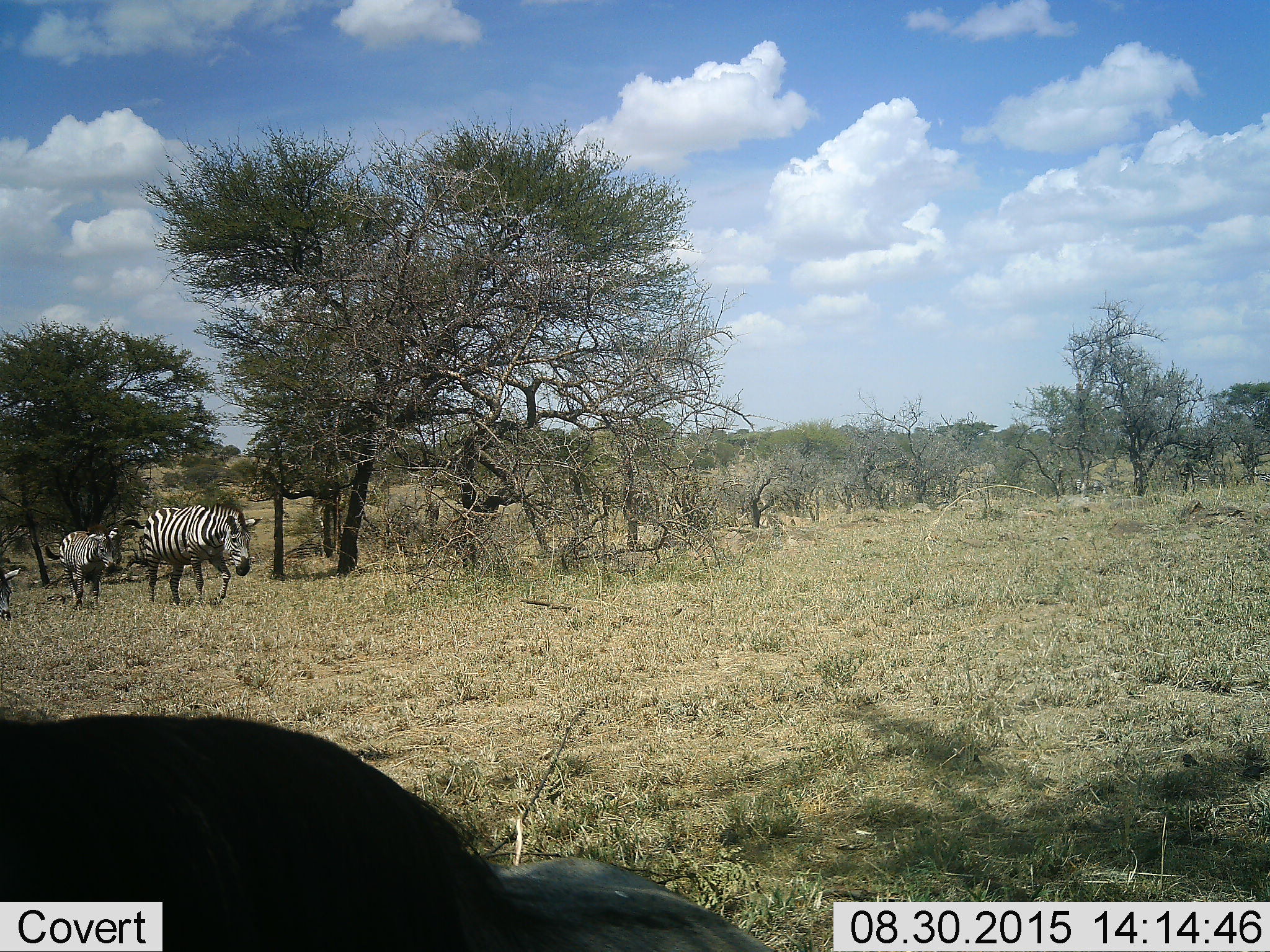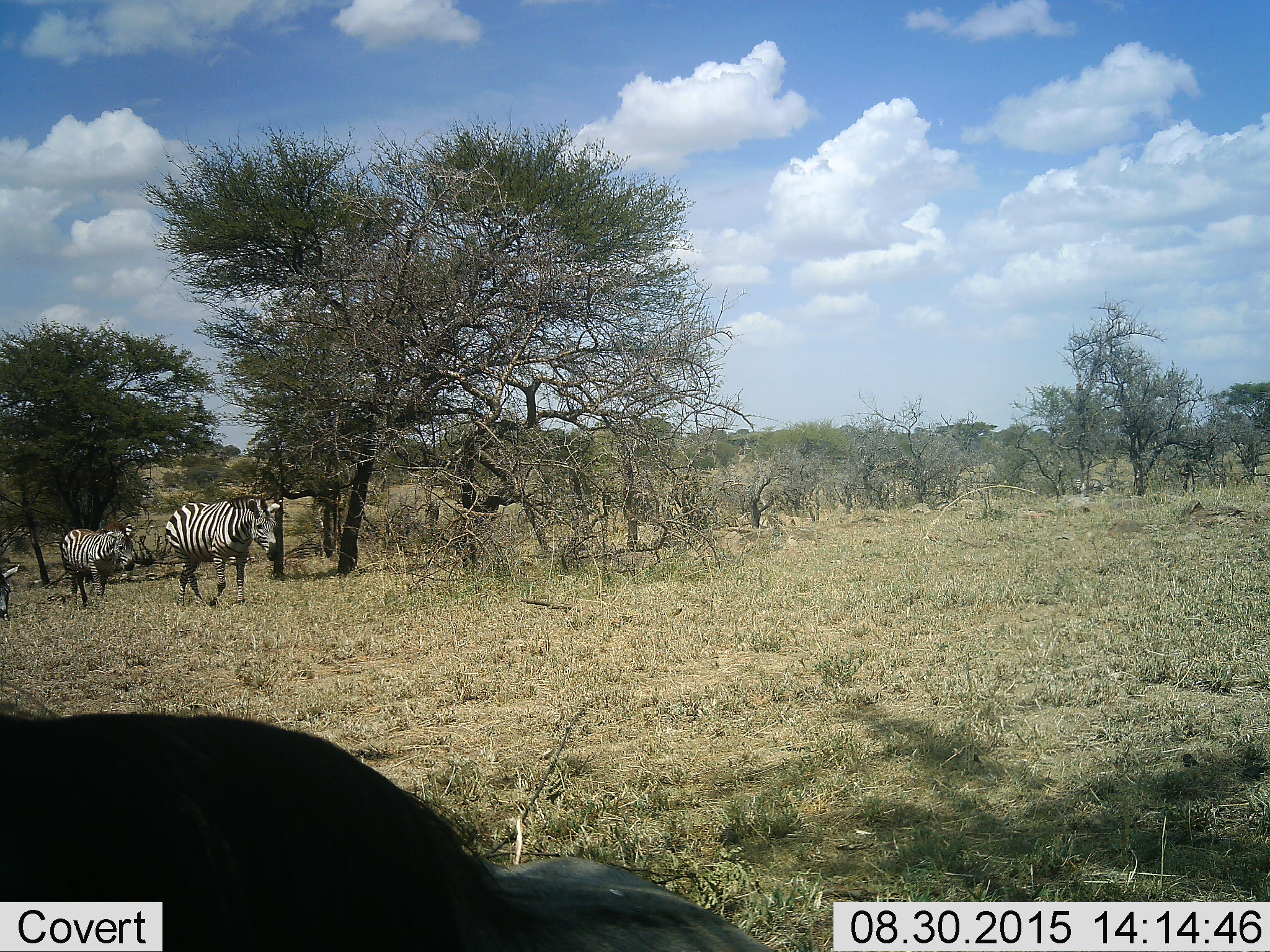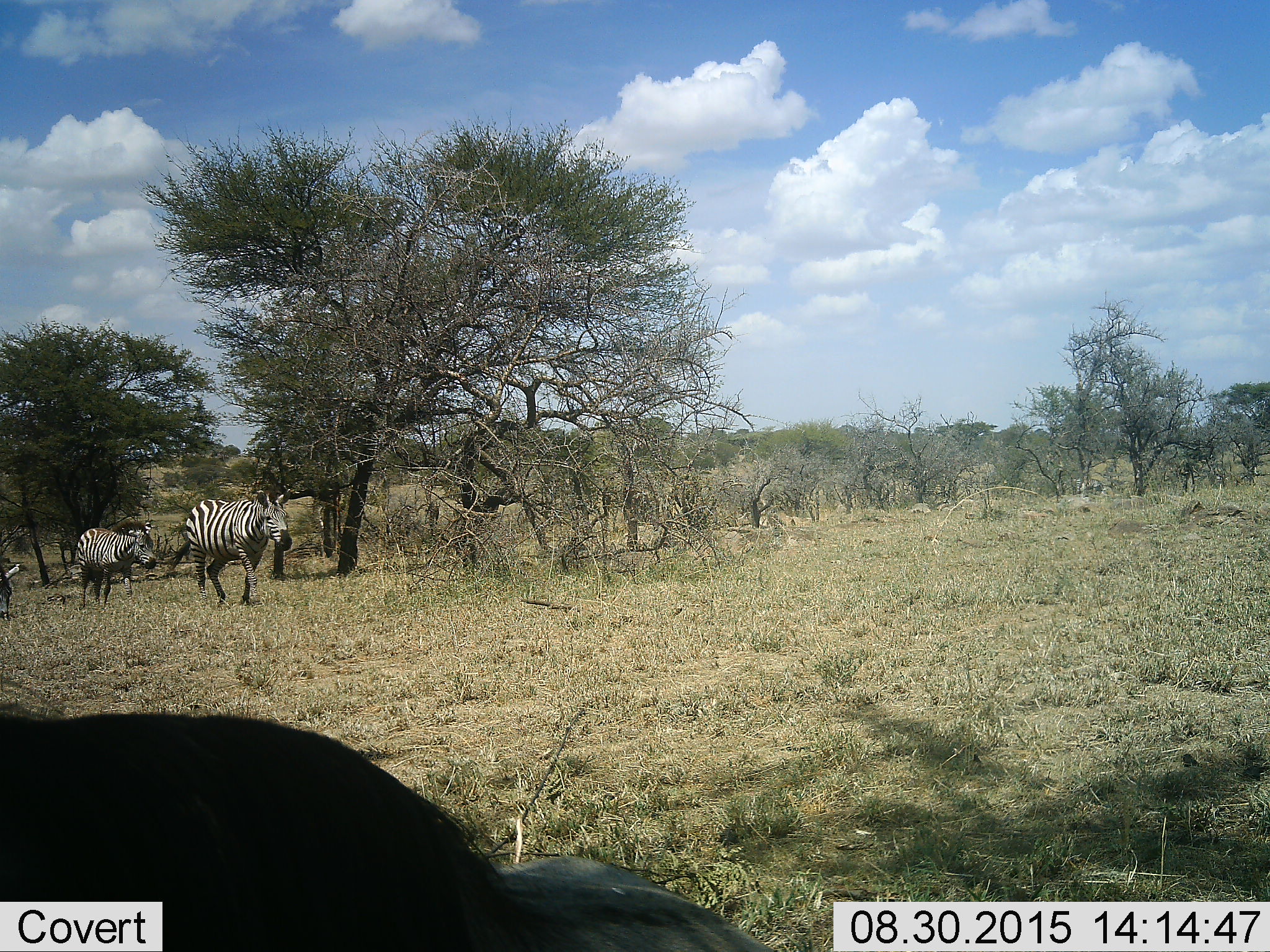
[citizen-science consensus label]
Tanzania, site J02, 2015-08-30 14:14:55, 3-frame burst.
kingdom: Animalia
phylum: Chordata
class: Mammalia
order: Perissodactyla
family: Equidae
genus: Equus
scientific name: Equus quagga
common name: plains zebra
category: zebra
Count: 3.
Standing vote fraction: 10%.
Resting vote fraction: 0%.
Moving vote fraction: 100%.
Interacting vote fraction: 0%.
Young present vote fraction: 0%.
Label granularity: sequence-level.